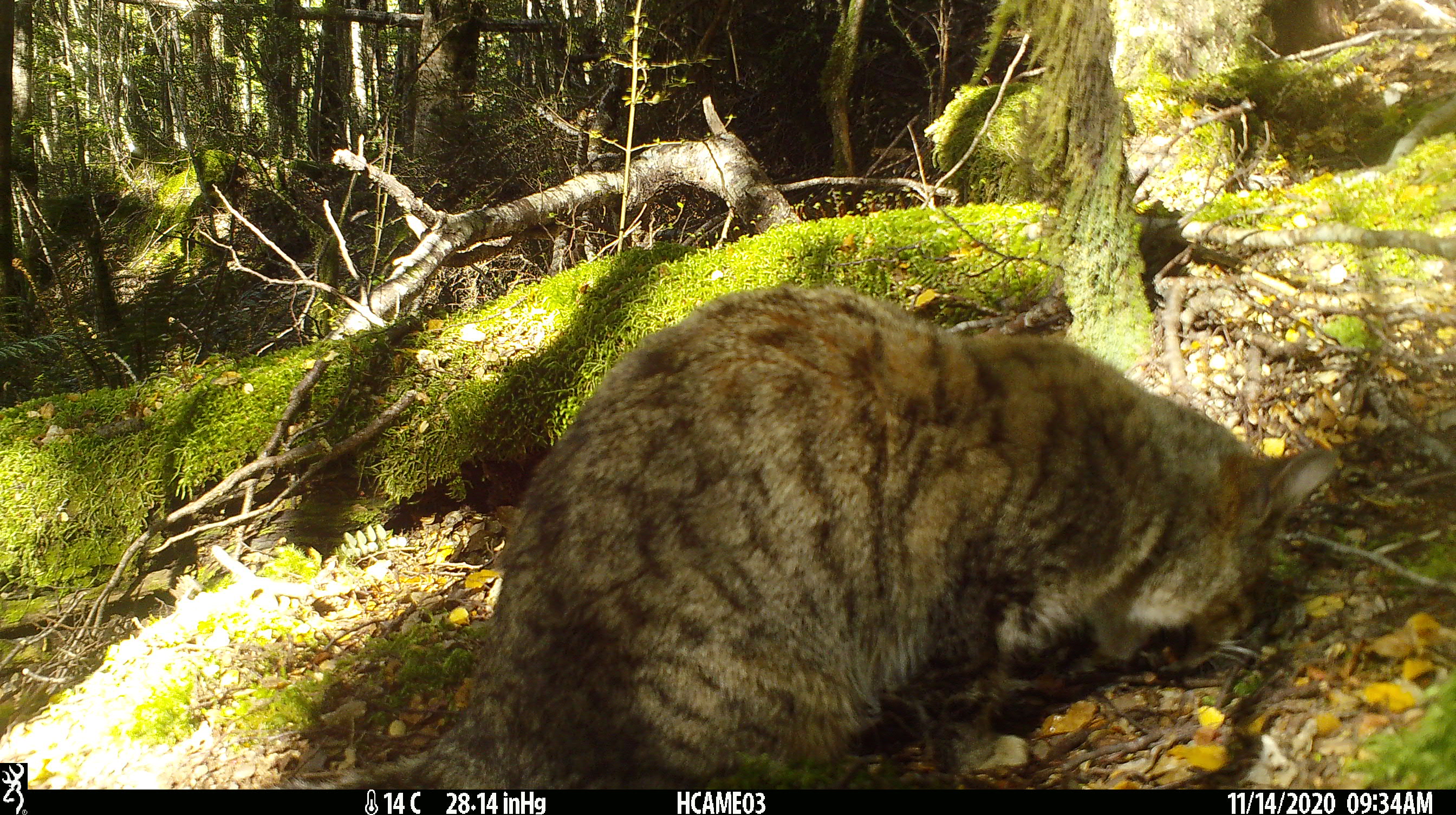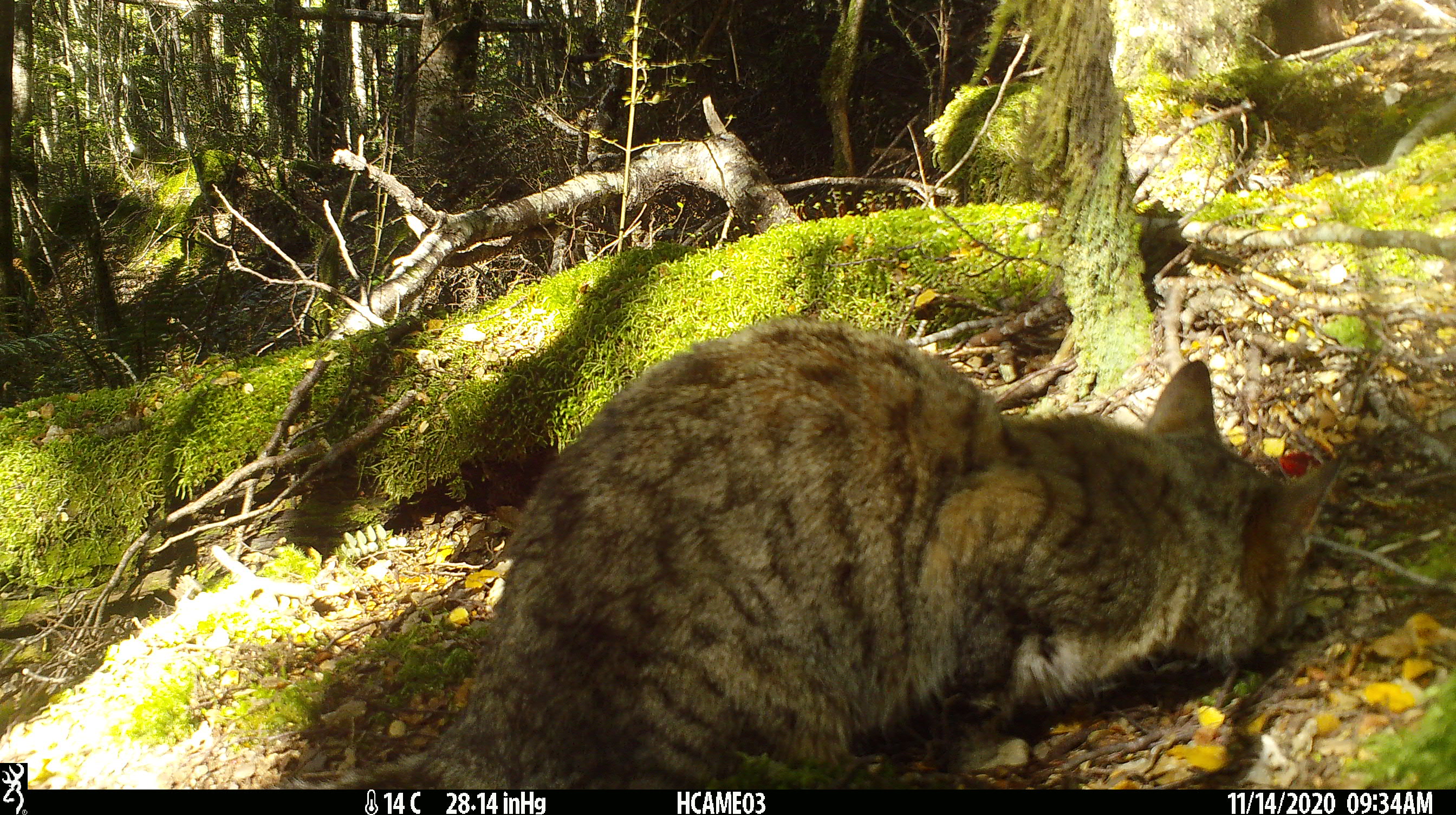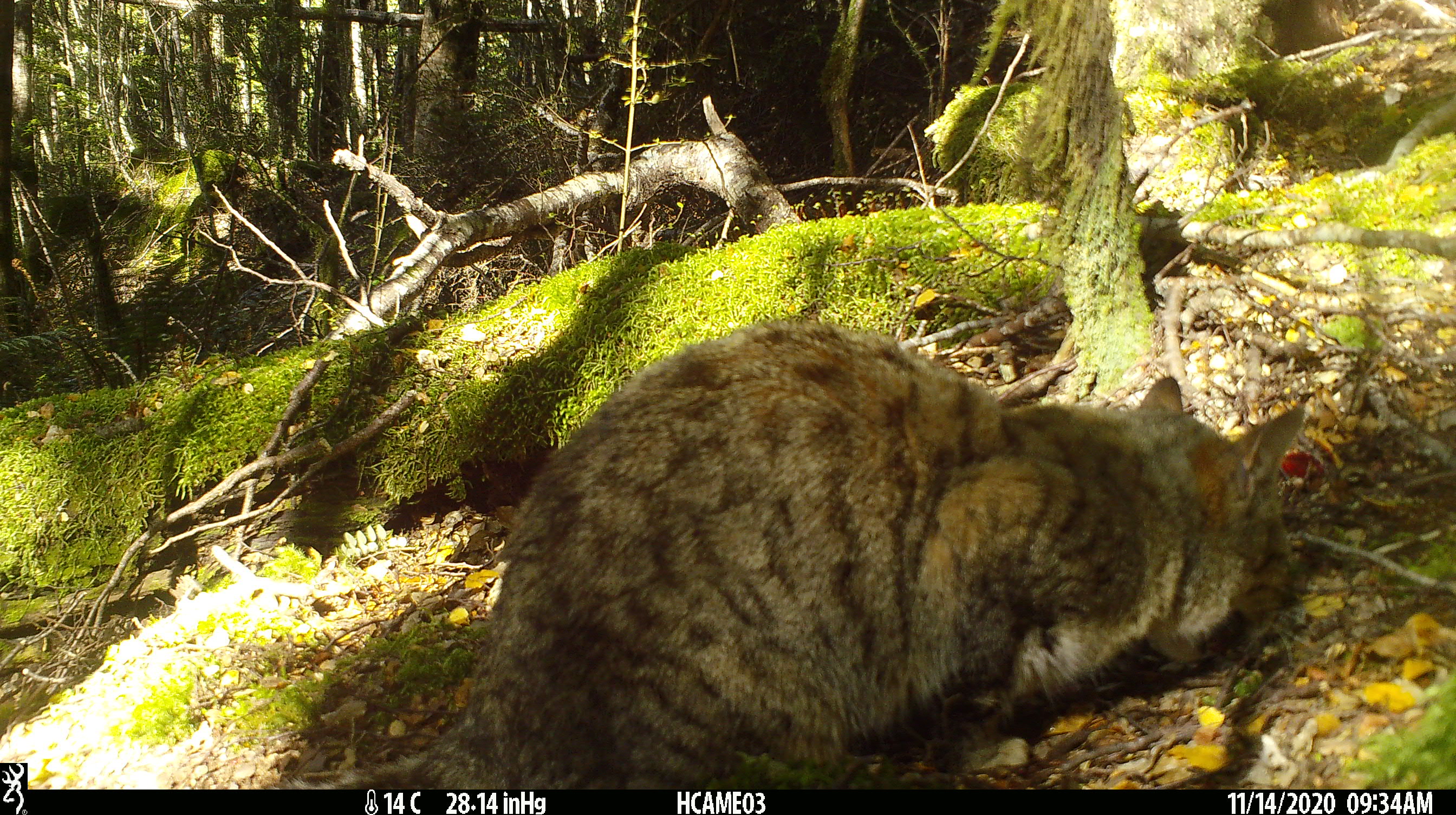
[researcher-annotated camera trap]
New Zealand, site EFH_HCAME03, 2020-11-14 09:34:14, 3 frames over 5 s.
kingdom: Animalia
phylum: Chordata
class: Mammalia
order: Carnivora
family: Felidae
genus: Felis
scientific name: Felis catus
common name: domestic cat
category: cat